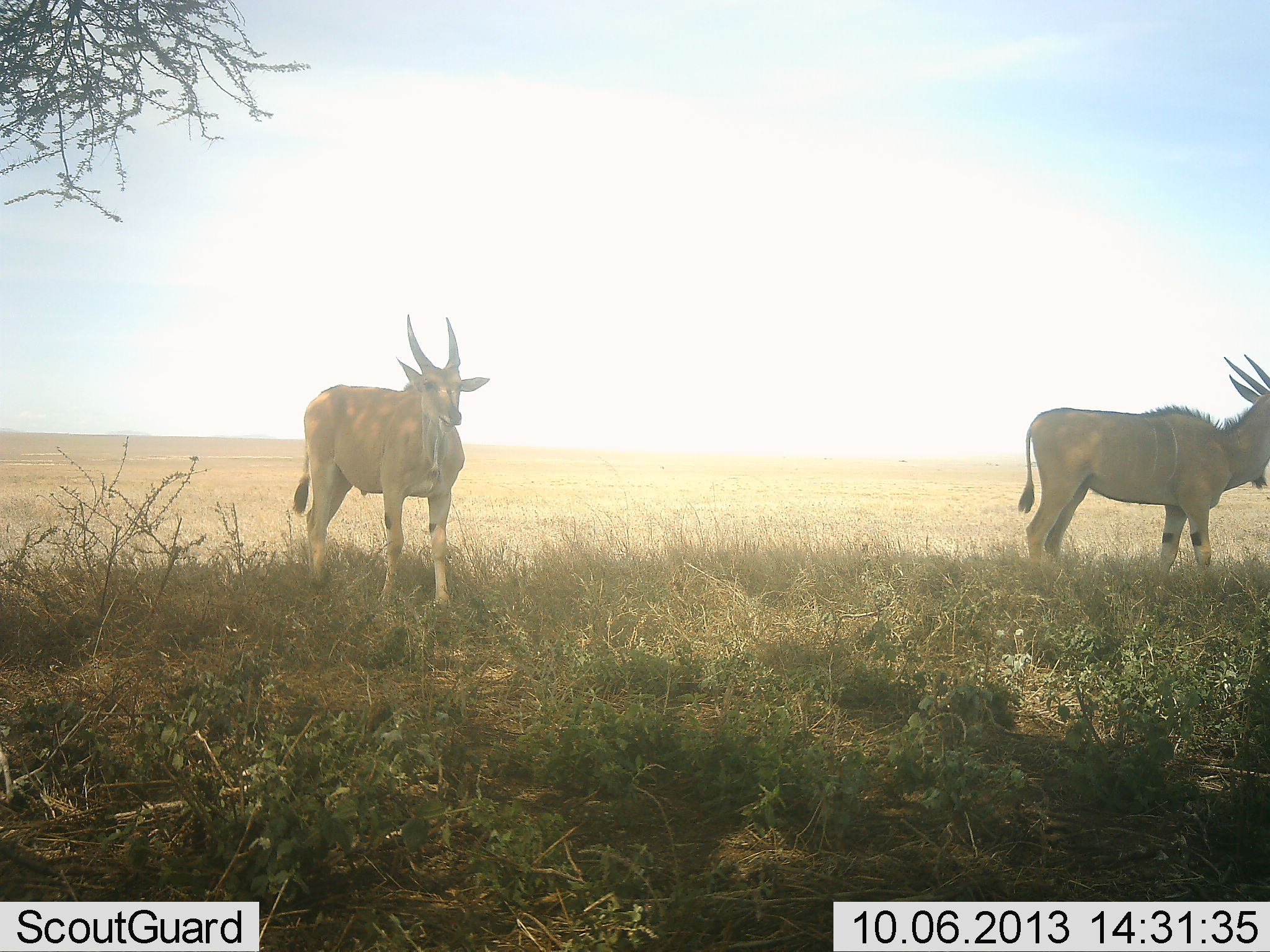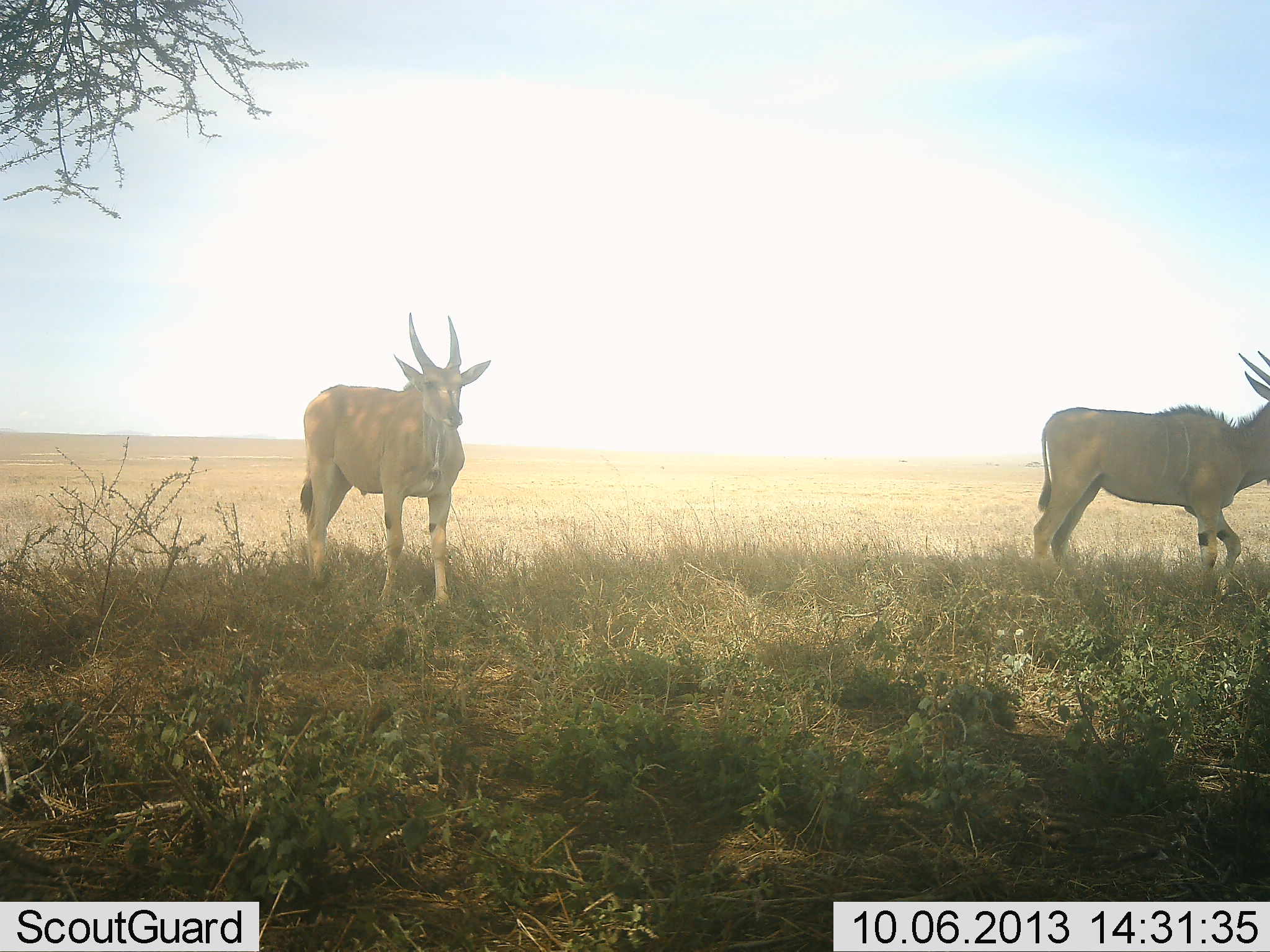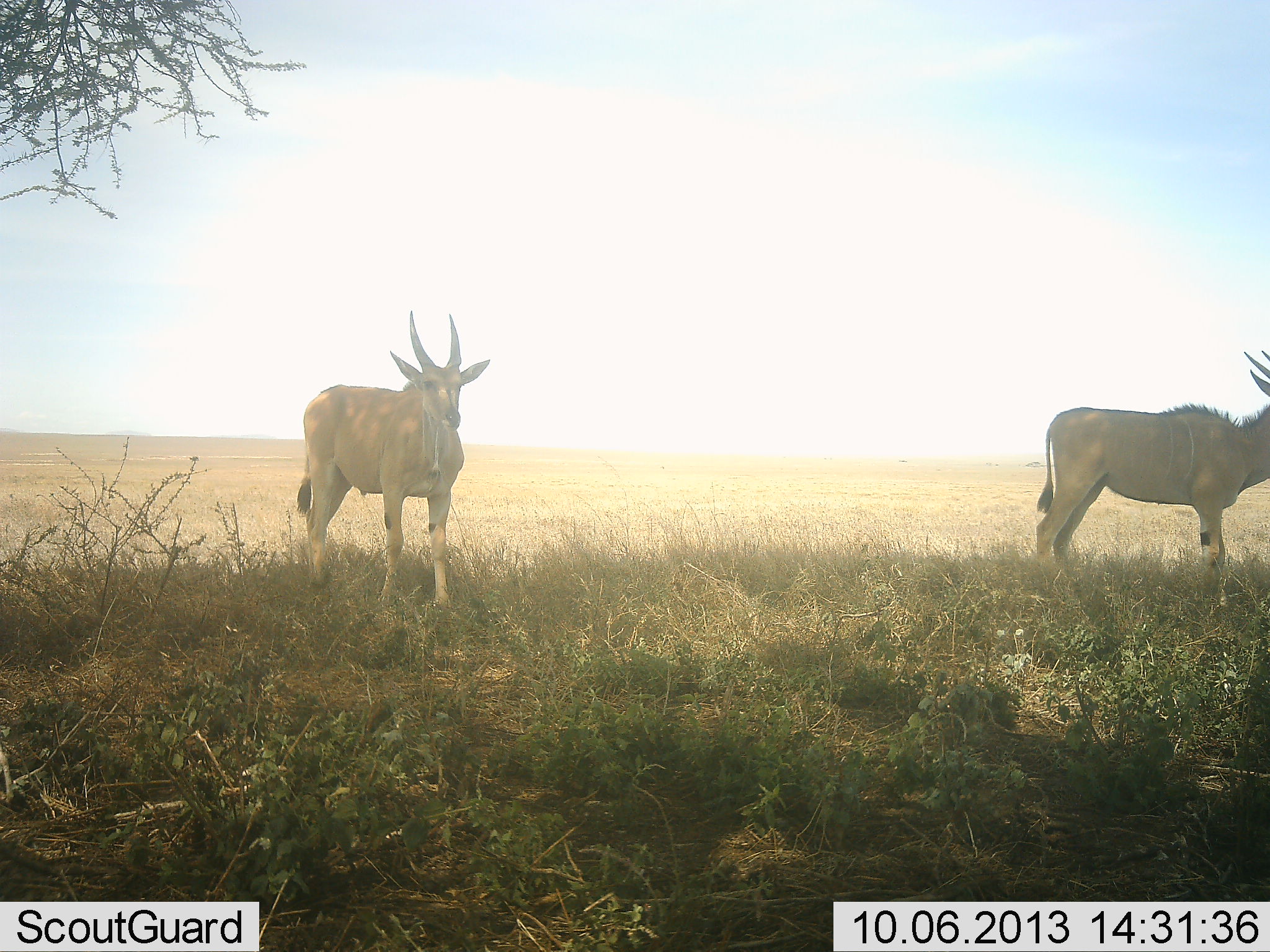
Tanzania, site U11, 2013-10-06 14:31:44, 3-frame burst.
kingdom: Animalia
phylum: Chordata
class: Mammalia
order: Artiodactyla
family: Bovidae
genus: Tragelaphus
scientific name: Tragelaphus oryx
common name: eland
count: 2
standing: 93%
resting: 0%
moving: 29%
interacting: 0%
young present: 0%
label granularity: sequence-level